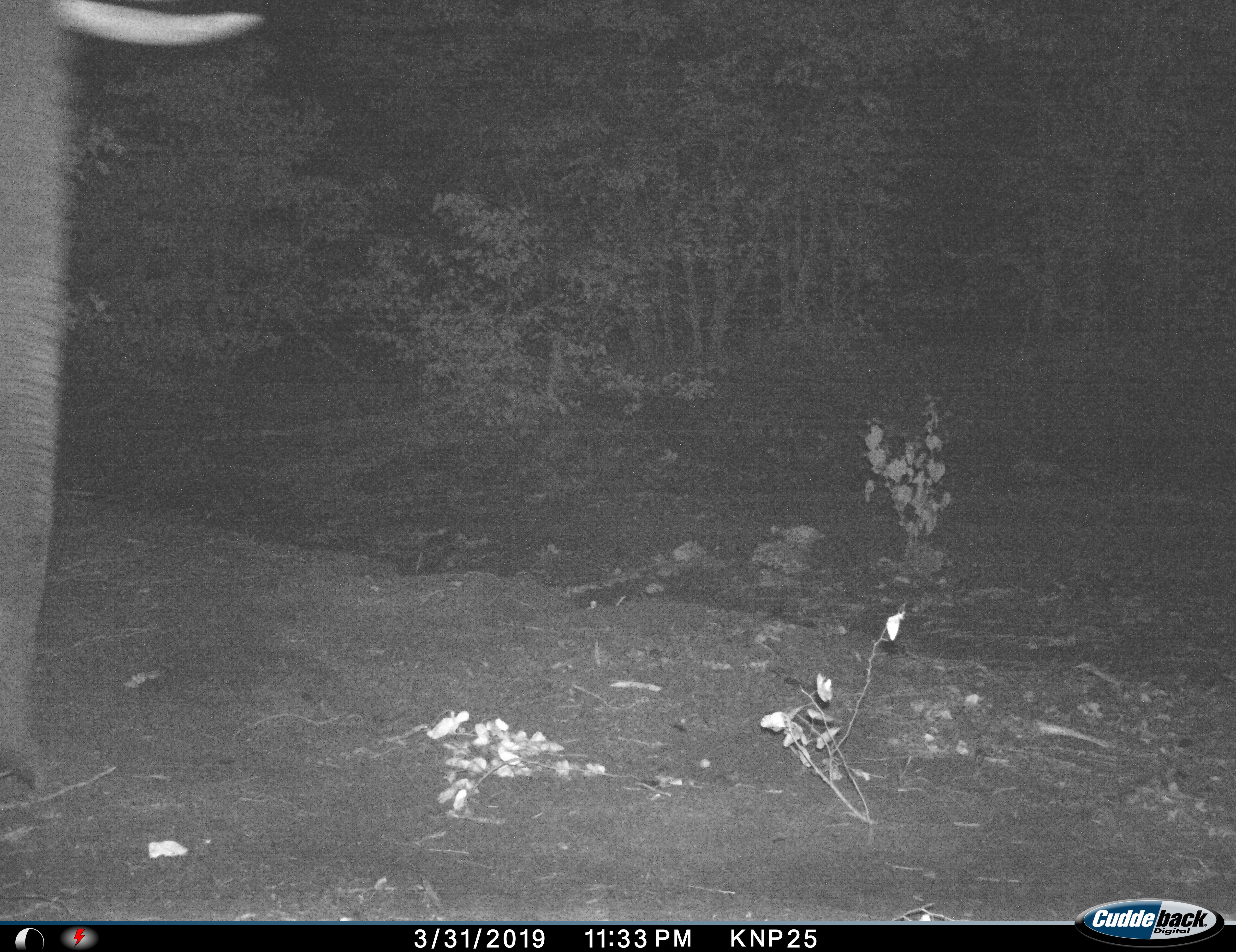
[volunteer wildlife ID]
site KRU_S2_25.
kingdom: Animalia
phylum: Chordata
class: Mammalia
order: Proboscidea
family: Elephantidae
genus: Loxodonta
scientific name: Loxodonta africana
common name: african bush elephant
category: elephant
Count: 1.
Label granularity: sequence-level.